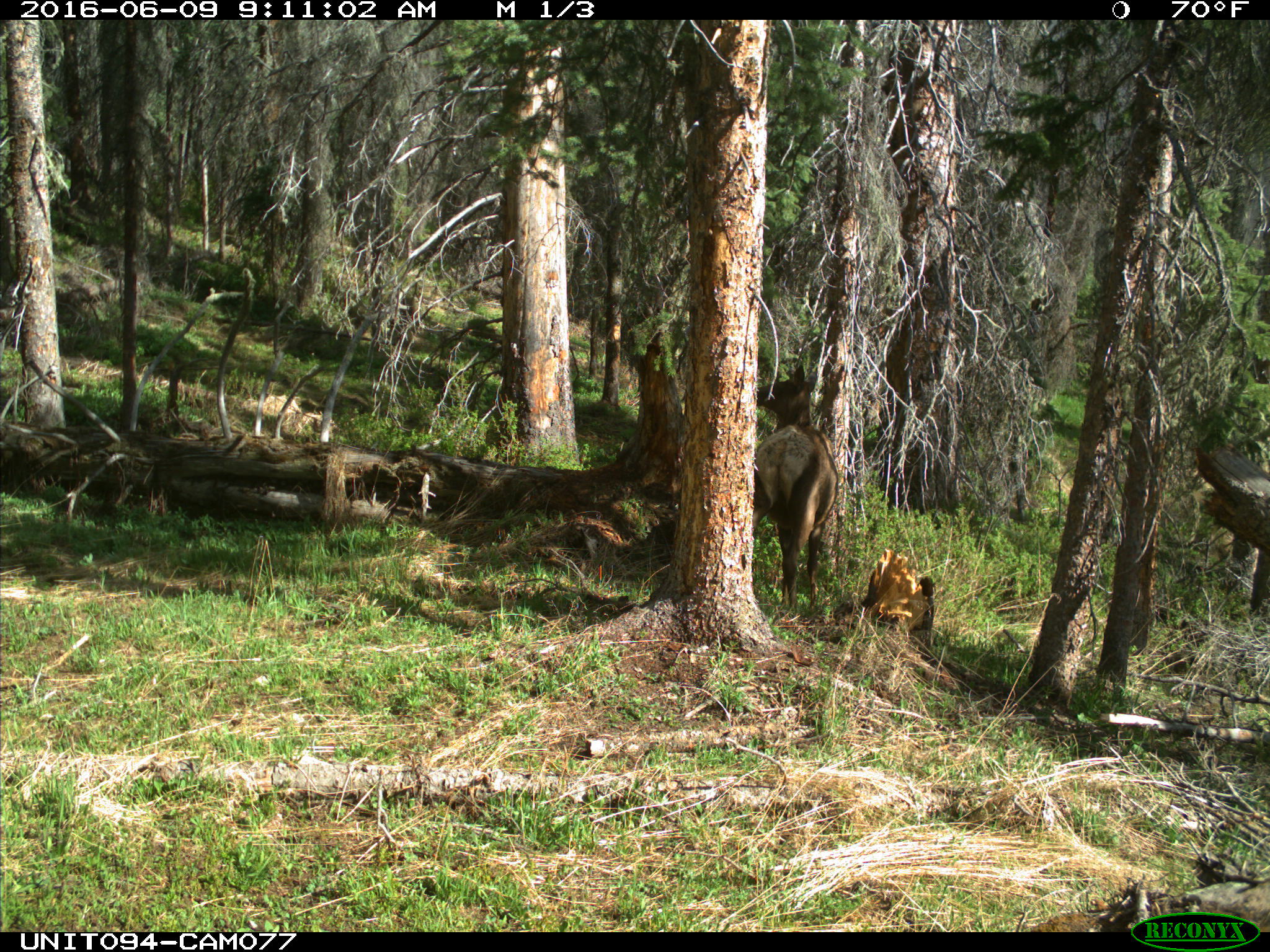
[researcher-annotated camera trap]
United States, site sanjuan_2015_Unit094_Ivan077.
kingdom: Animalia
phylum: Chordata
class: Mammalia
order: Artiodactyla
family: Cervidae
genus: Cervus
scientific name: Cervus elaphus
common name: red deer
Cervus elaphus (red deer).